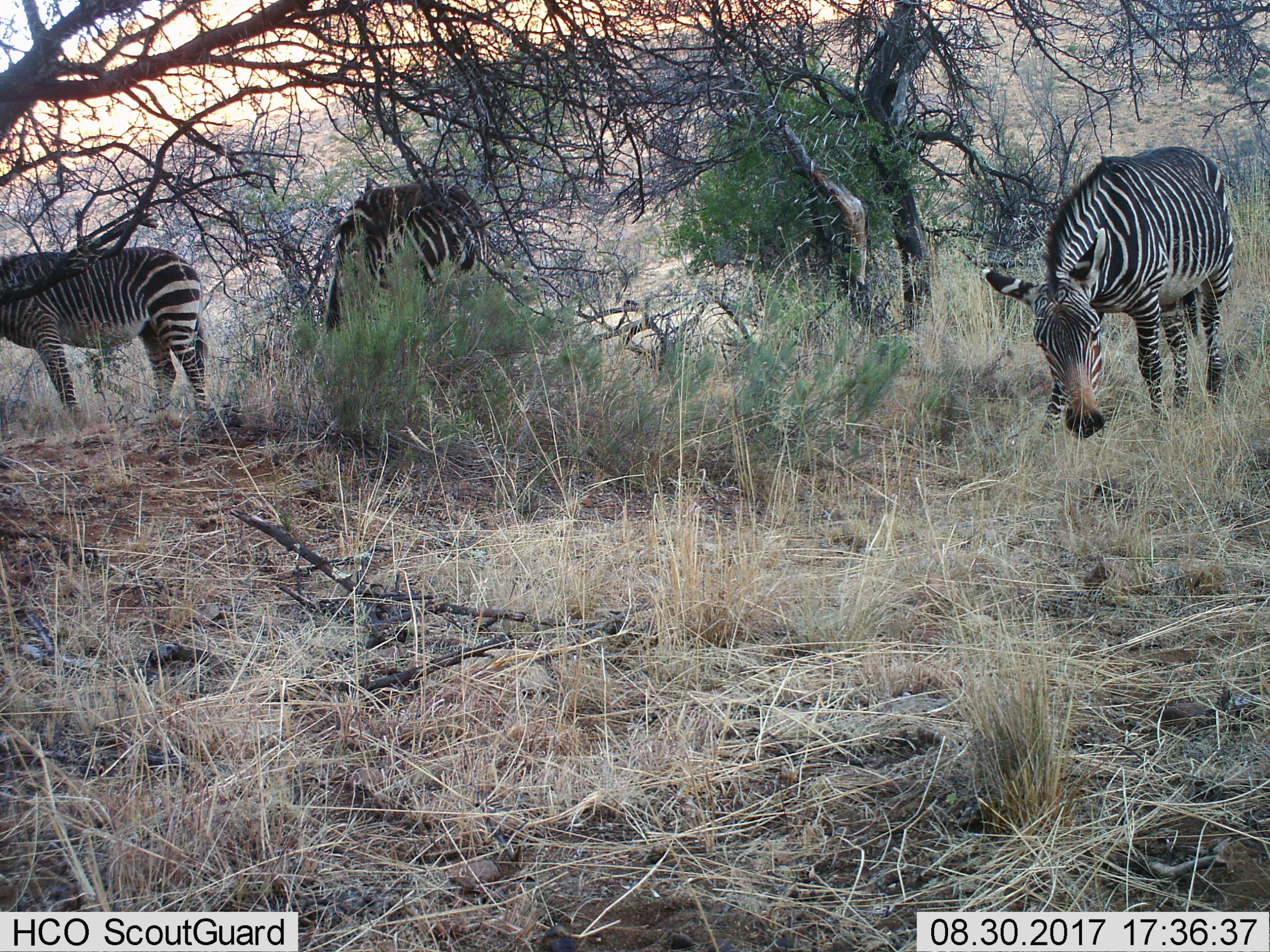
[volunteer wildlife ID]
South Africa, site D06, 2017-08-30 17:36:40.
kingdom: Animalia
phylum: Chordata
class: Mammalia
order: Perissodactyla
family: Equidae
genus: Equus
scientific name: Equus zebra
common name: mountain zebra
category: zebramountain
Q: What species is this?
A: Zebramountain (mountain zebra) (Equus zebra).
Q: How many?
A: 3.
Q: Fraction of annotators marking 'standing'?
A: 75%.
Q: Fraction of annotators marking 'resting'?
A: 0%.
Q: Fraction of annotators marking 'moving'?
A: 12%.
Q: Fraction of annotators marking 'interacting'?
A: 0%.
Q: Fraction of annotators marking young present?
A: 12%.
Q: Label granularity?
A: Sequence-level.